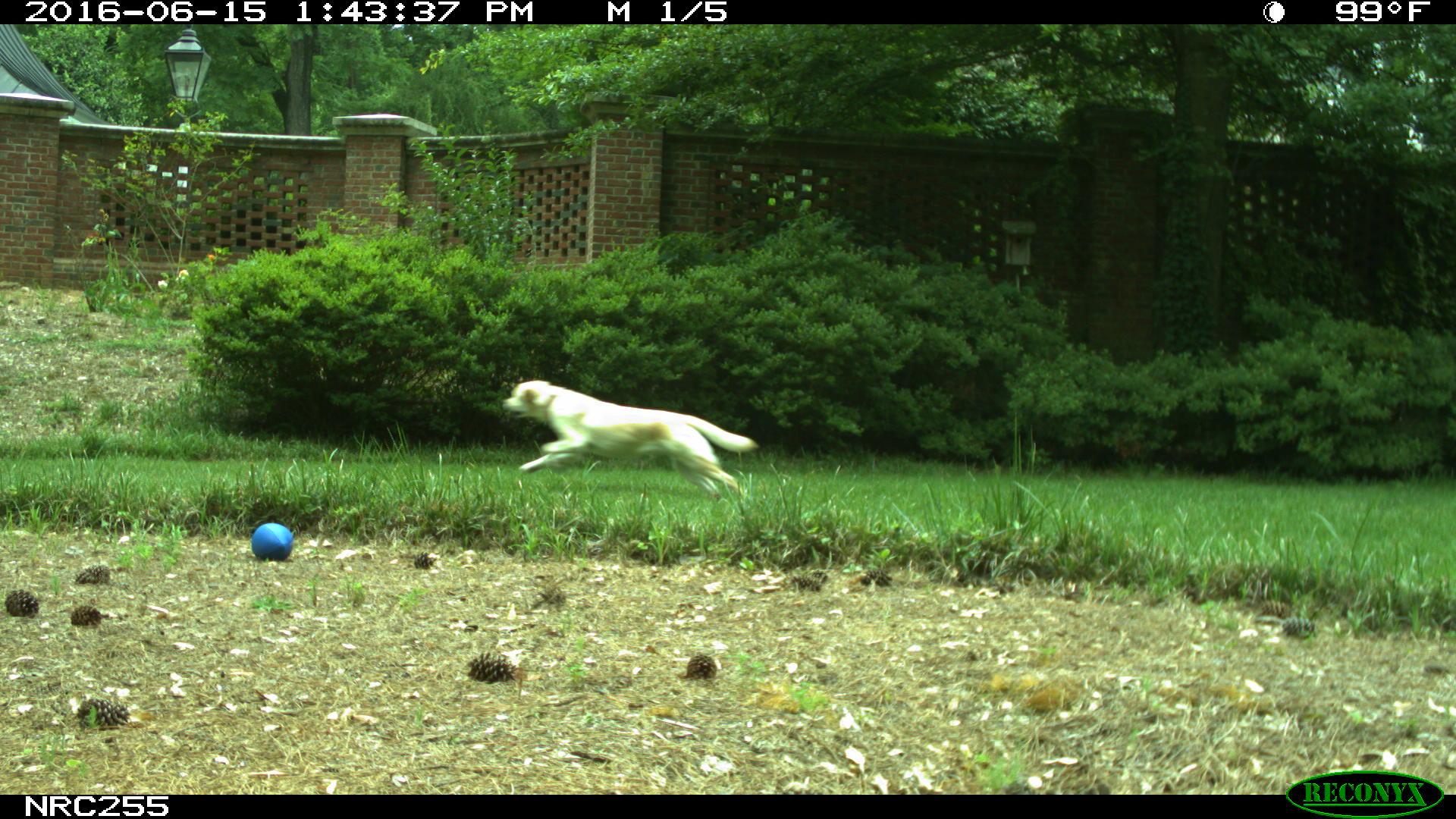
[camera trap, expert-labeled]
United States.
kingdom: Animalia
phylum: Chordata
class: Mammalia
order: Carnivora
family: Canidae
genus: Canis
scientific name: Canis familiaris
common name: domestic dog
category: Dog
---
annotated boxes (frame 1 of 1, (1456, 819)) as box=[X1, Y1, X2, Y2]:
Dog: box=[500, 374, 753, 501]